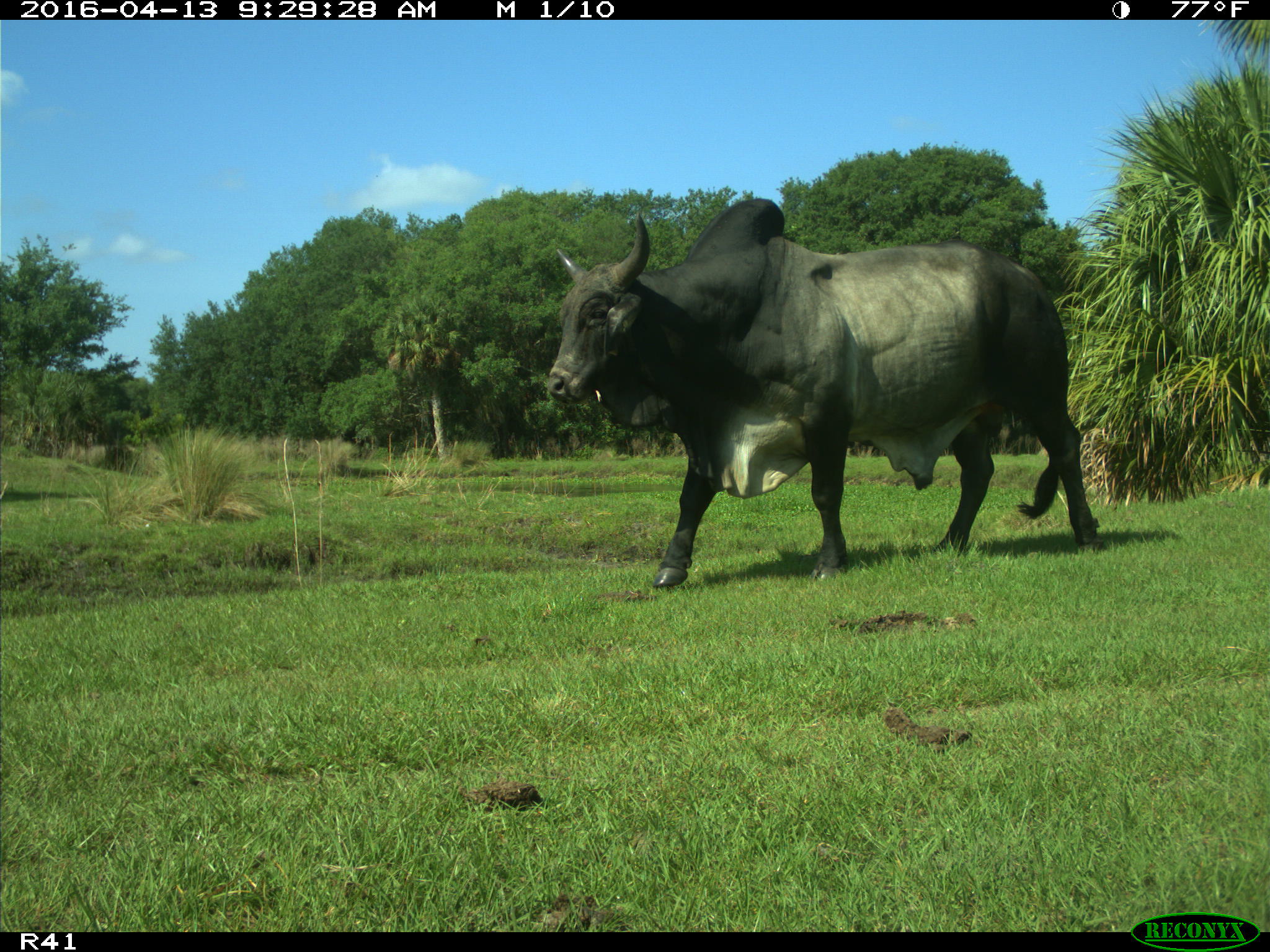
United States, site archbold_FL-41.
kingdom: Animalia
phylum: Chordata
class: Mammalia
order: Artiodactyla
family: Bovidae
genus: Bos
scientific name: Bos taurus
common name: domestic cow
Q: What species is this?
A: Bos taurus (domestic cow).